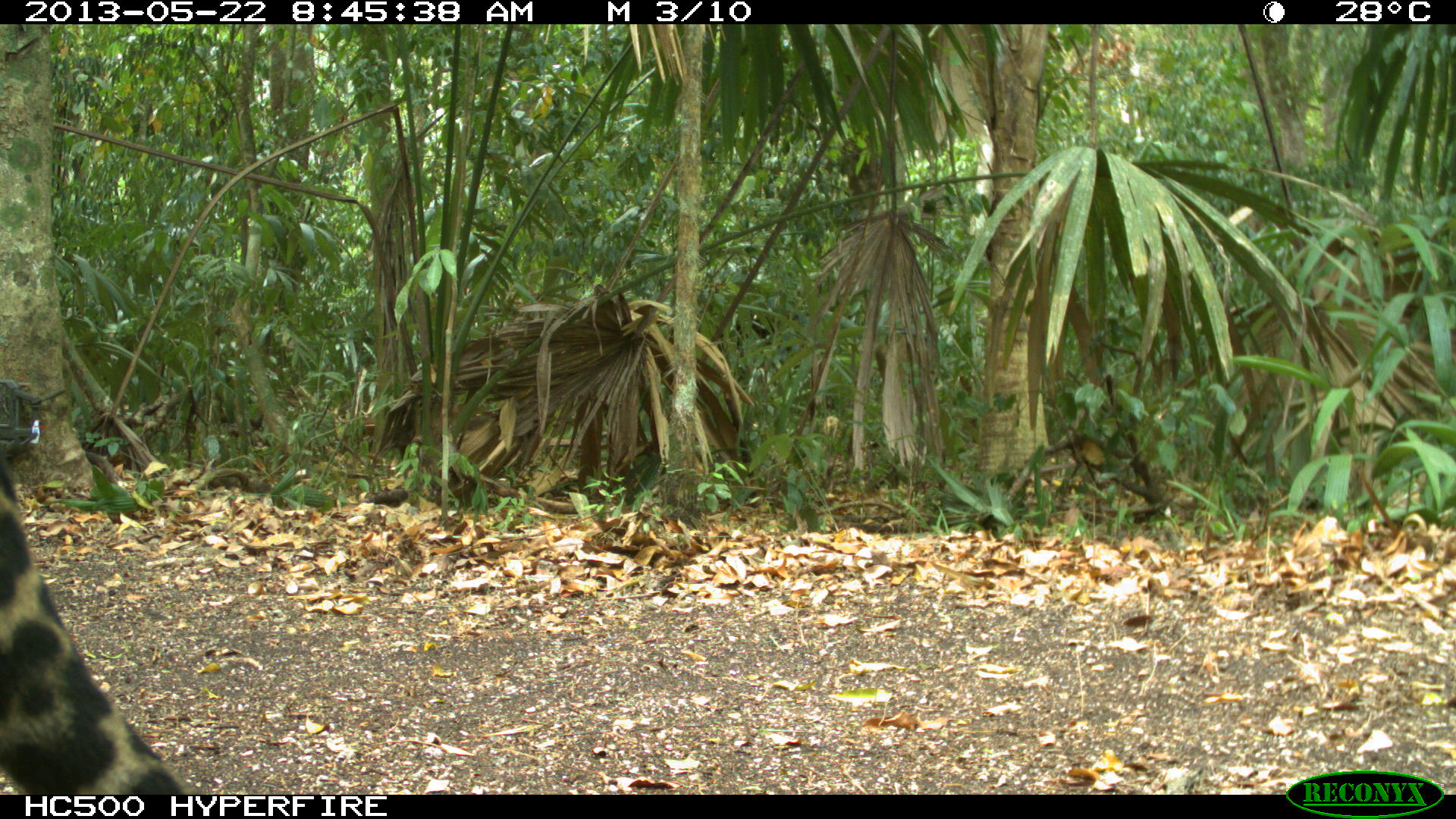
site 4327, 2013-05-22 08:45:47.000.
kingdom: Animalia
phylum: Chordata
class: Mammalia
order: Carnivora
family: Felidae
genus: Panthera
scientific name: Panthera onca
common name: jaguar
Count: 1.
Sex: male.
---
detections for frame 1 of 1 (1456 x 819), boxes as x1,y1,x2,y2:
panthera onca: 0,438,194,791